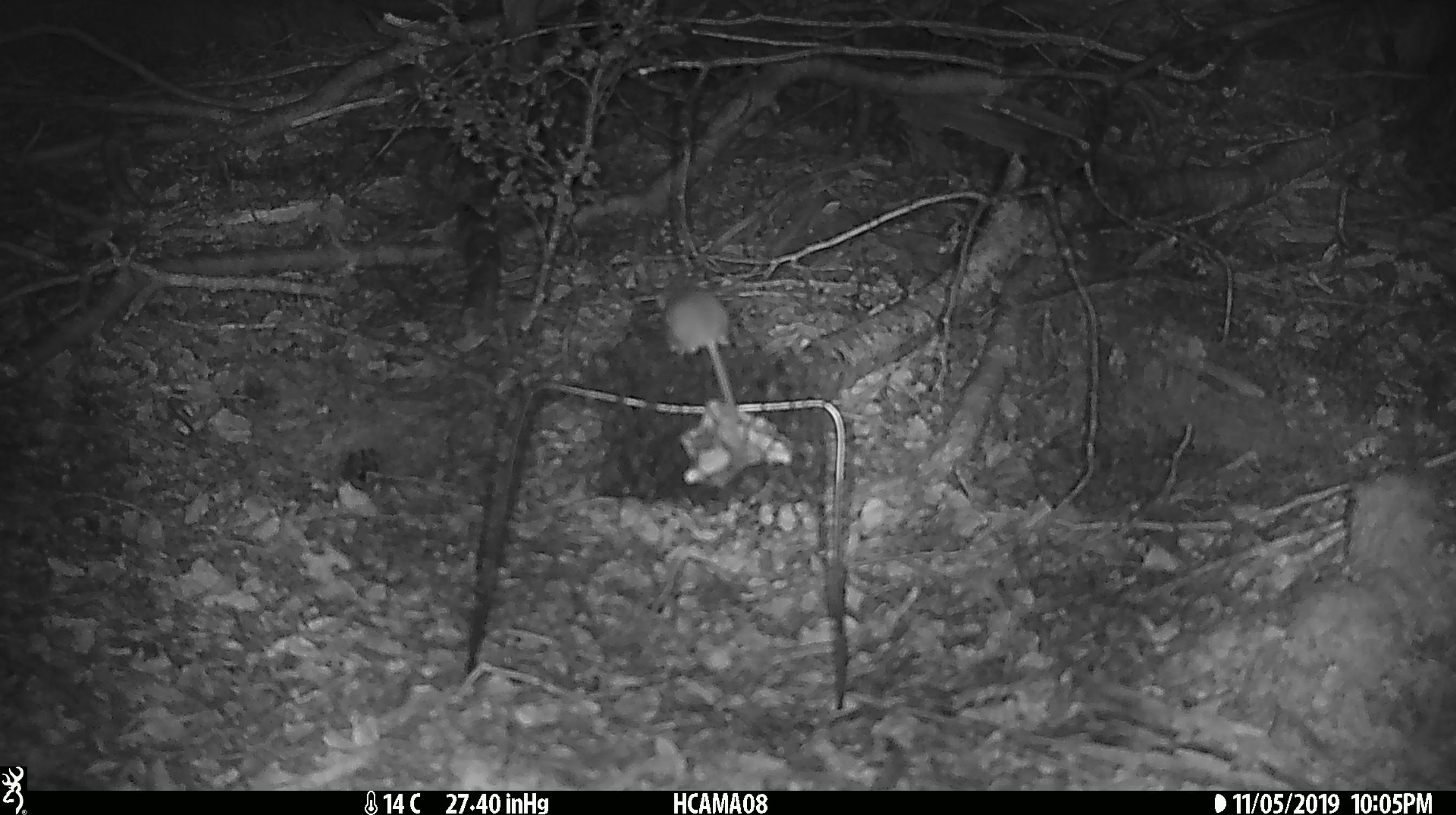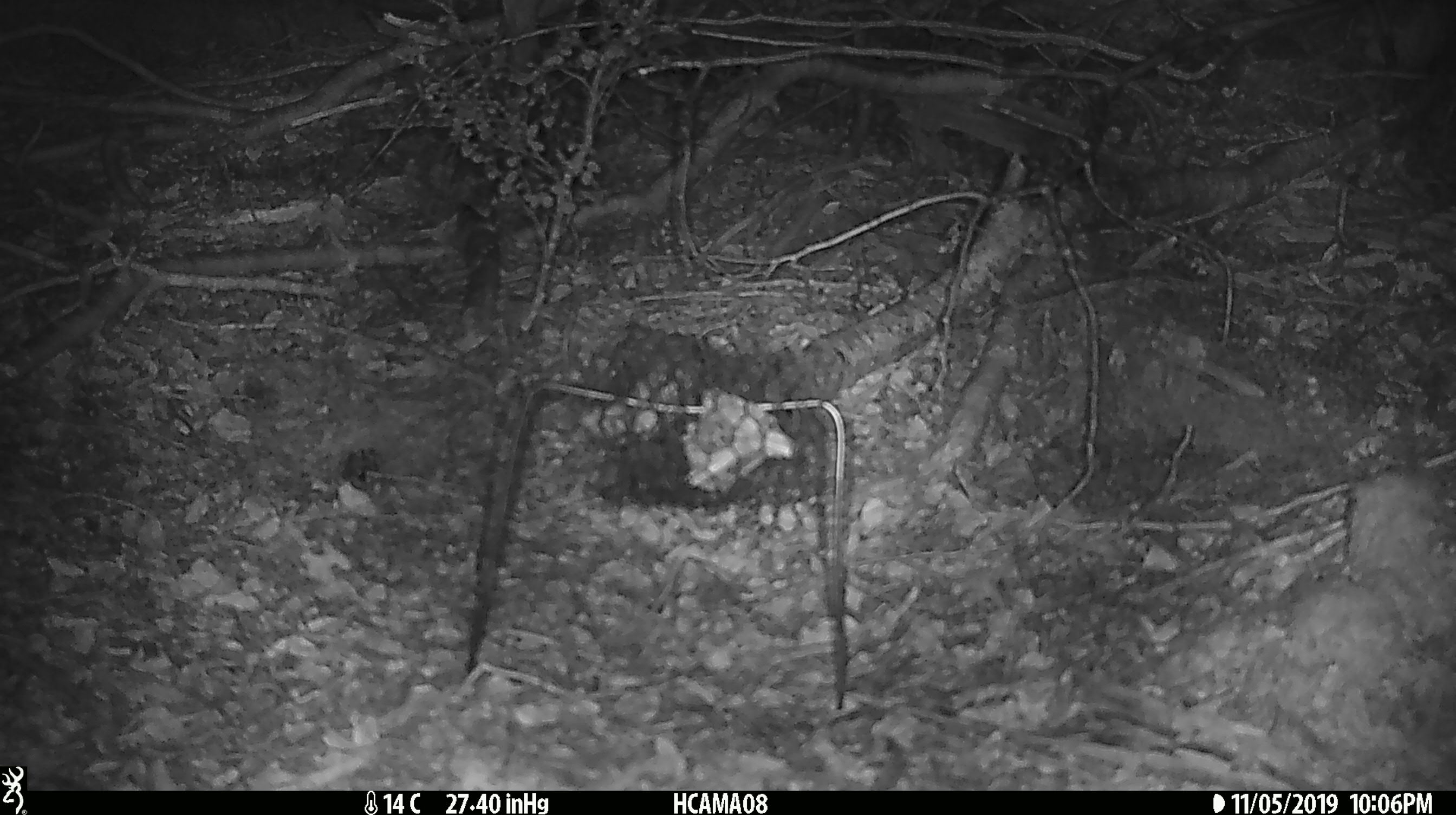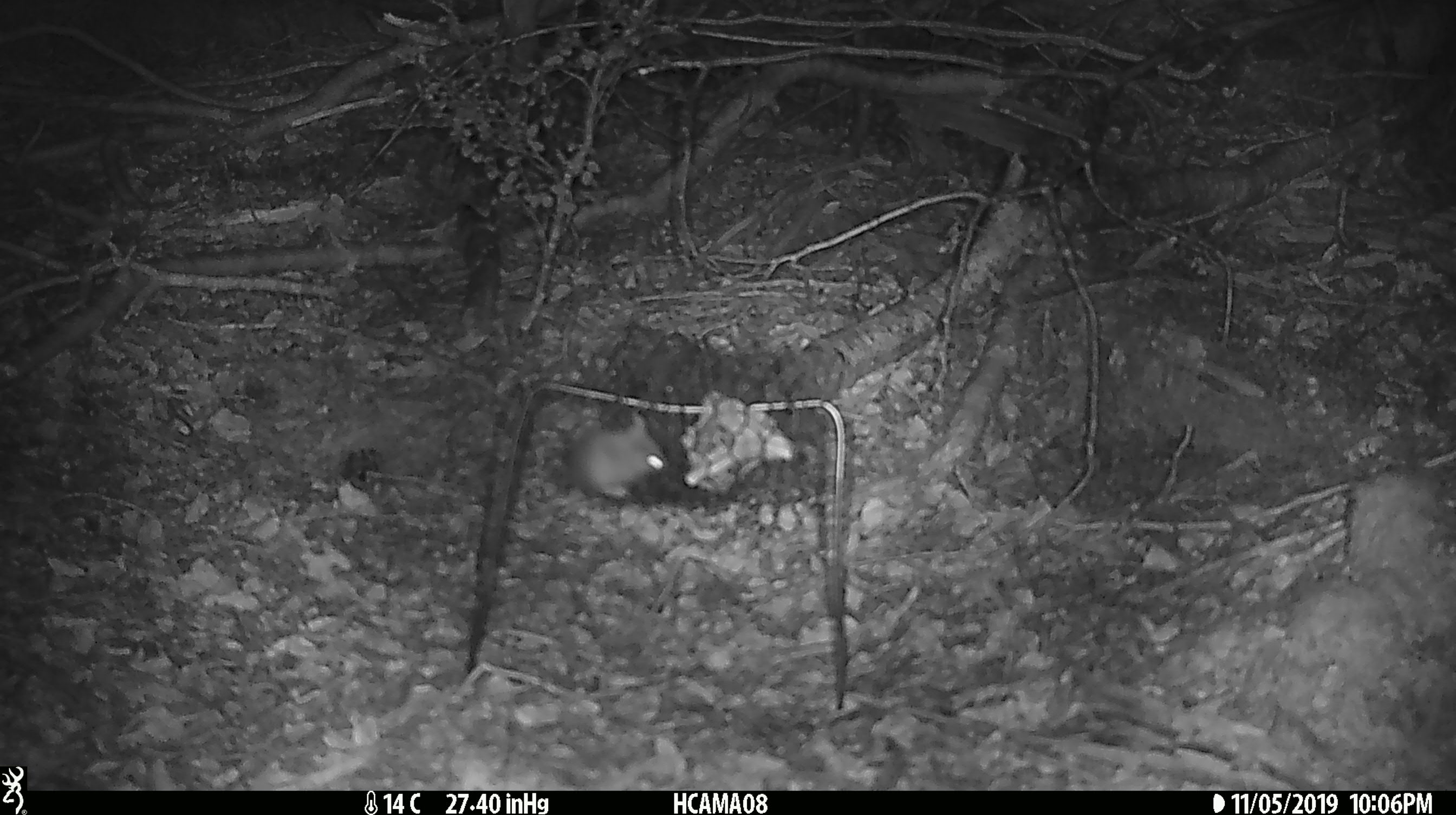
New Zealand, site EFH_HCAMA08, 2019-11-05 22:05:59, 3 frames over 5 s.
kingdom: Animalia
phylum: Chordata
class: Mammalia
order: Rodentia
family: Muridae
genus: Mus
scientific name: Mus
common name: mouse